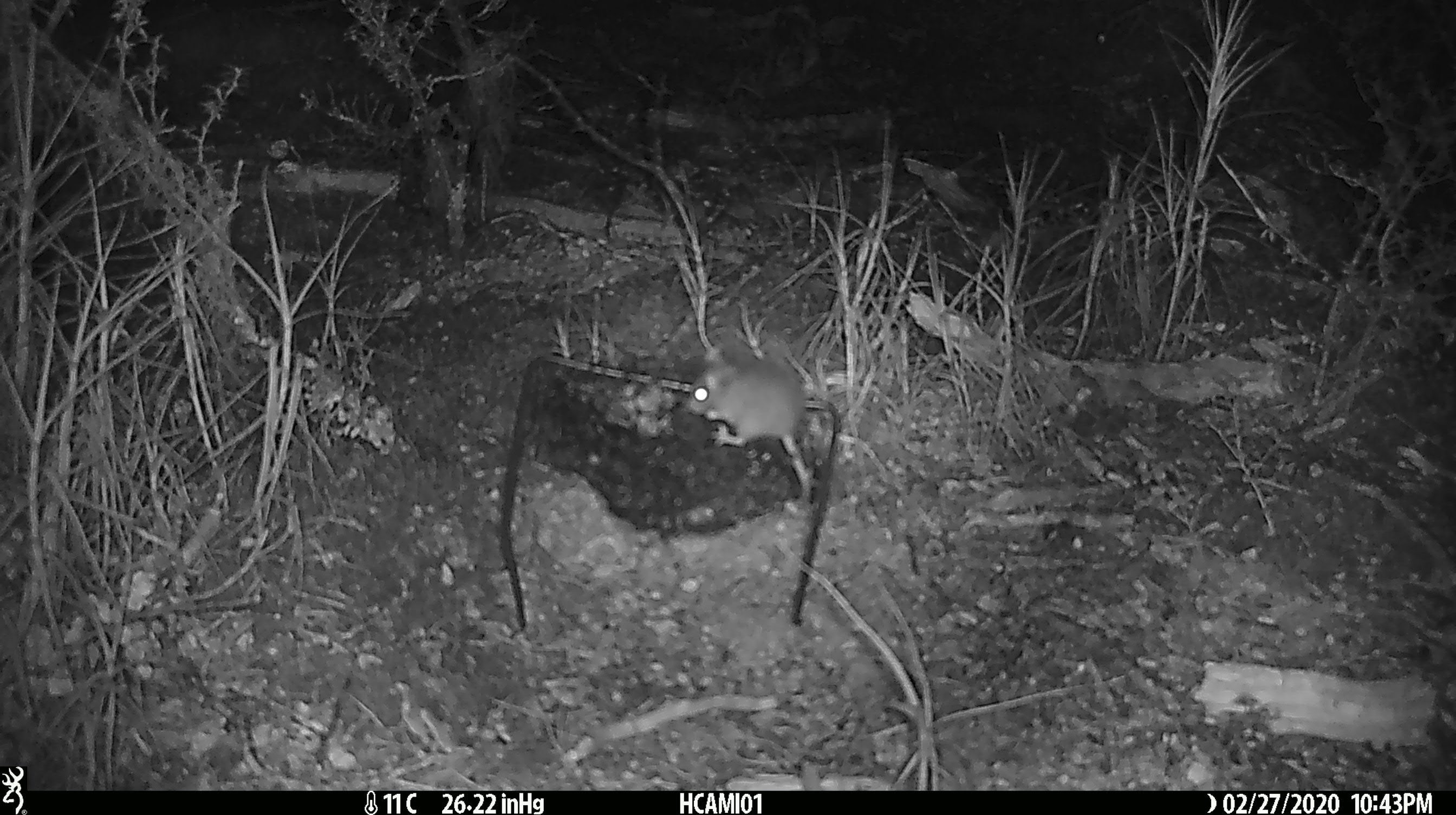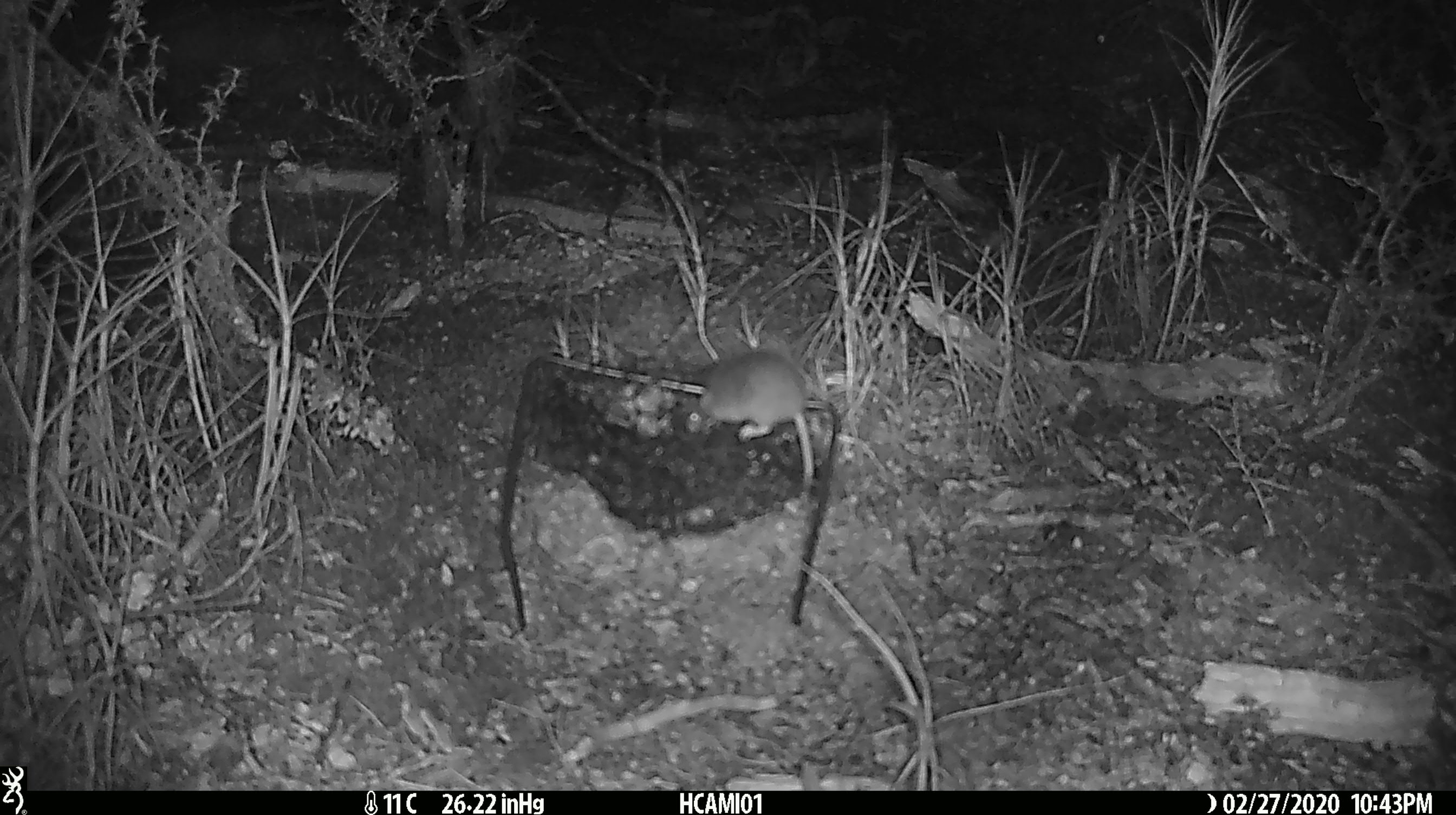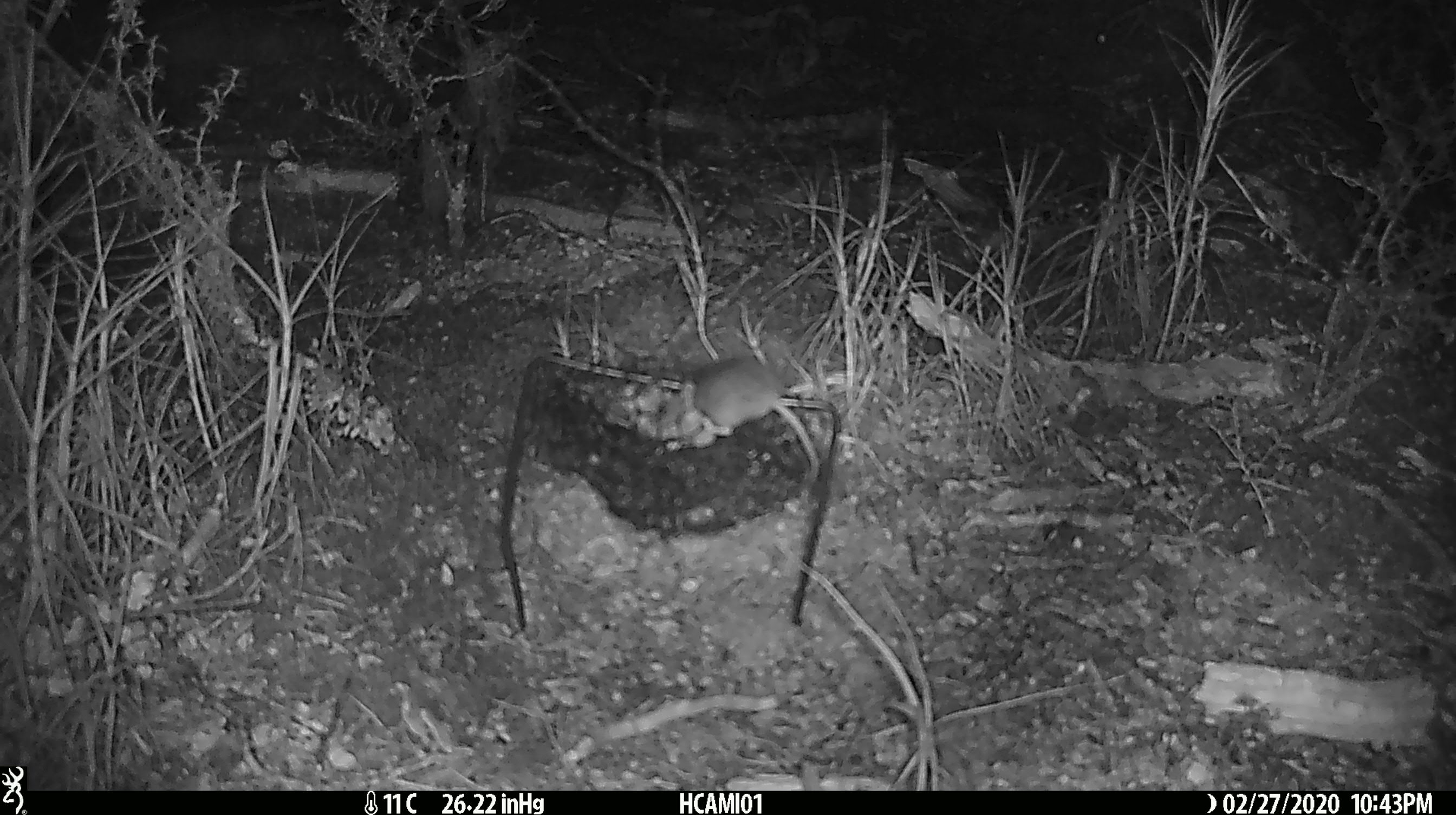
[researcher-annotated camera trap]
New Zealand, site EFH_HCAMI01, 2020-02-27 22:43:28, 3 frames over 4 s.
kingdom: Animalia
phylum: Chordata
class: Mammalia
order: Rodentia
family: Muridae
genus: Mus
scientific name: Mus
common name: mouse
Mouse (Mus).